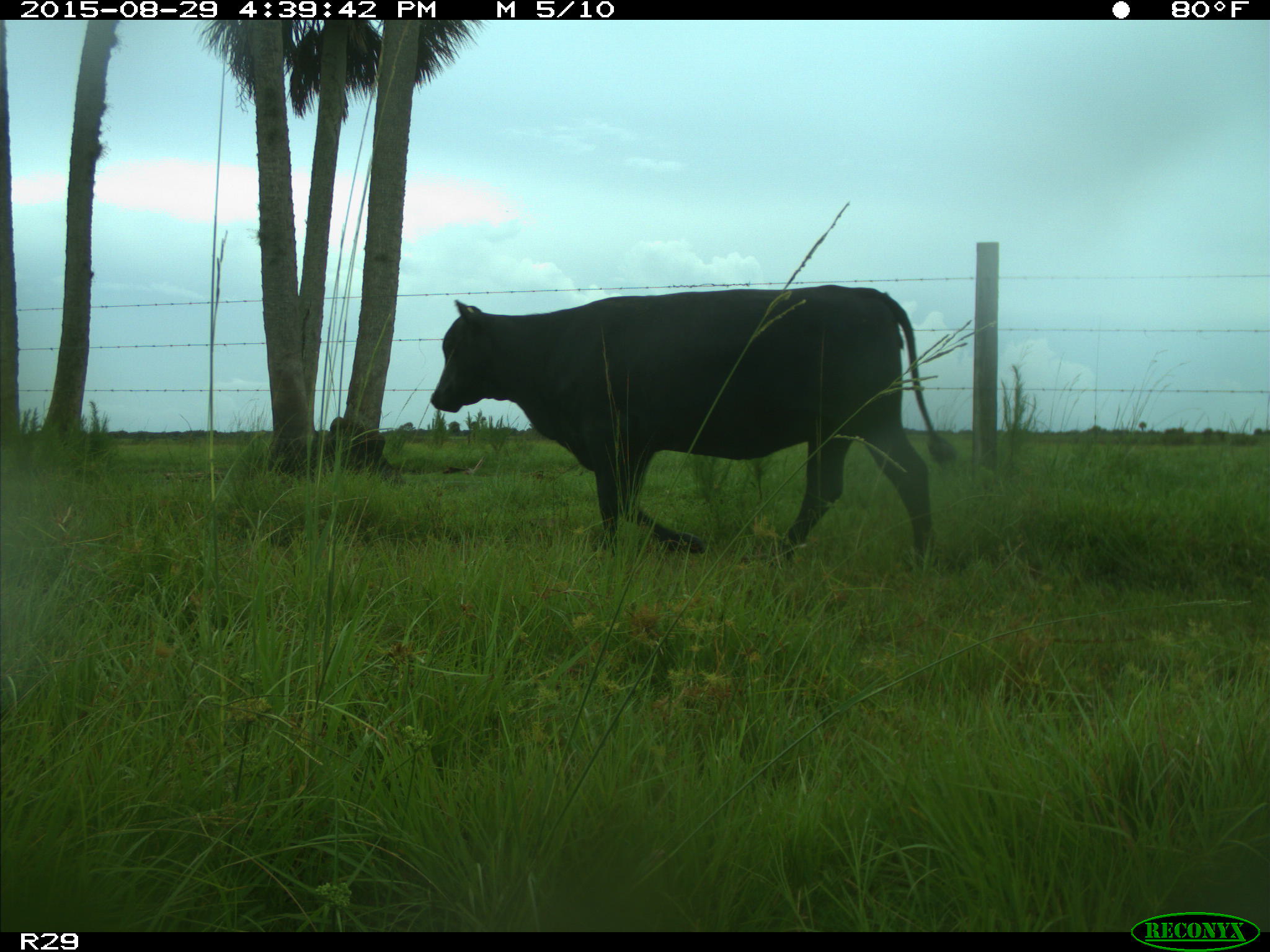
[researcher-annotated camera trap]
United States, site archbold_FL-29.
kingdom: Animalia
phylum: Chordata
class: Mammalia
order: Artiodactyla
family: Bovidae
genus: Bos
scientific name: Bos taurus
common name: domestic cow